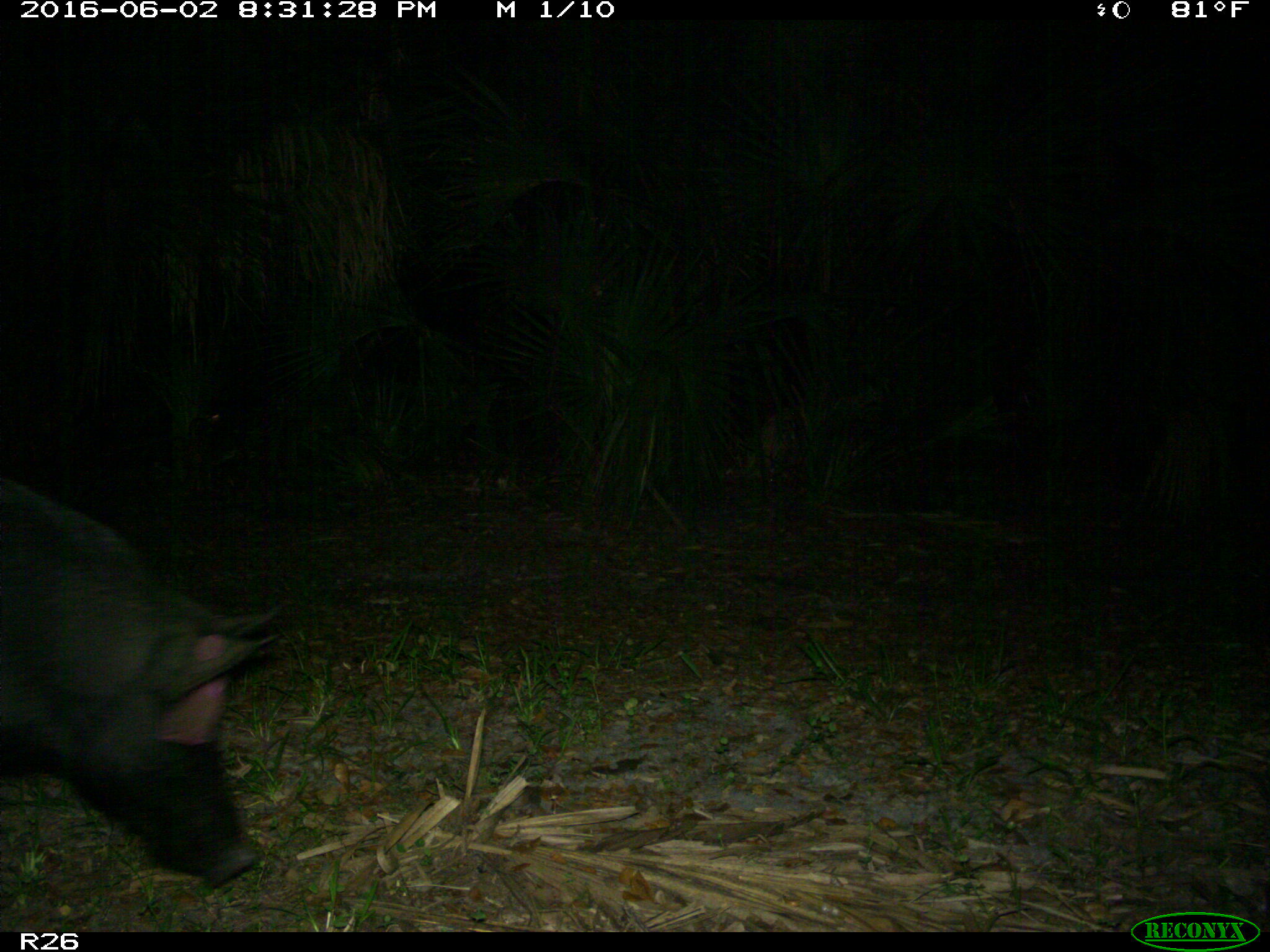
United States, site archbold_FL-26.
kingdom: Animalia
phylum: Chordata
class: Mammalia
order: Artiodactyla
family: Suidae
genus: Sus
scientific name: Sus scrofa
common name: wild boar